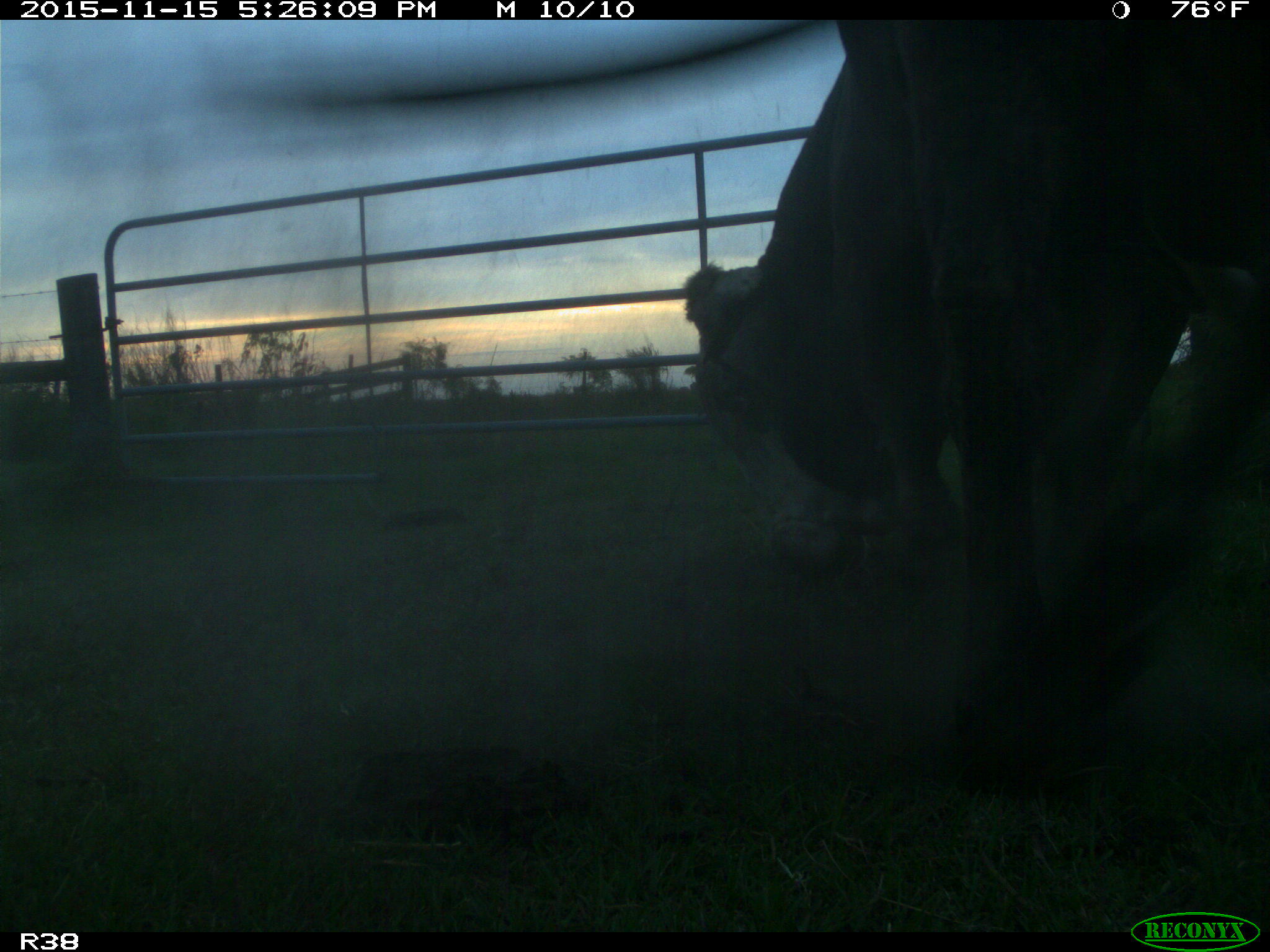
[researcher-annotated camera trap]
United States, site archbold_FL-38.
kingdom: Animalia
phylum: Chordata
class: Mammalia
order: Artiodactyla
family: Bovidae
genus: Bos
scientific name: Bos taurus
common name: domestic cow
Bos taurus (domestic cow).